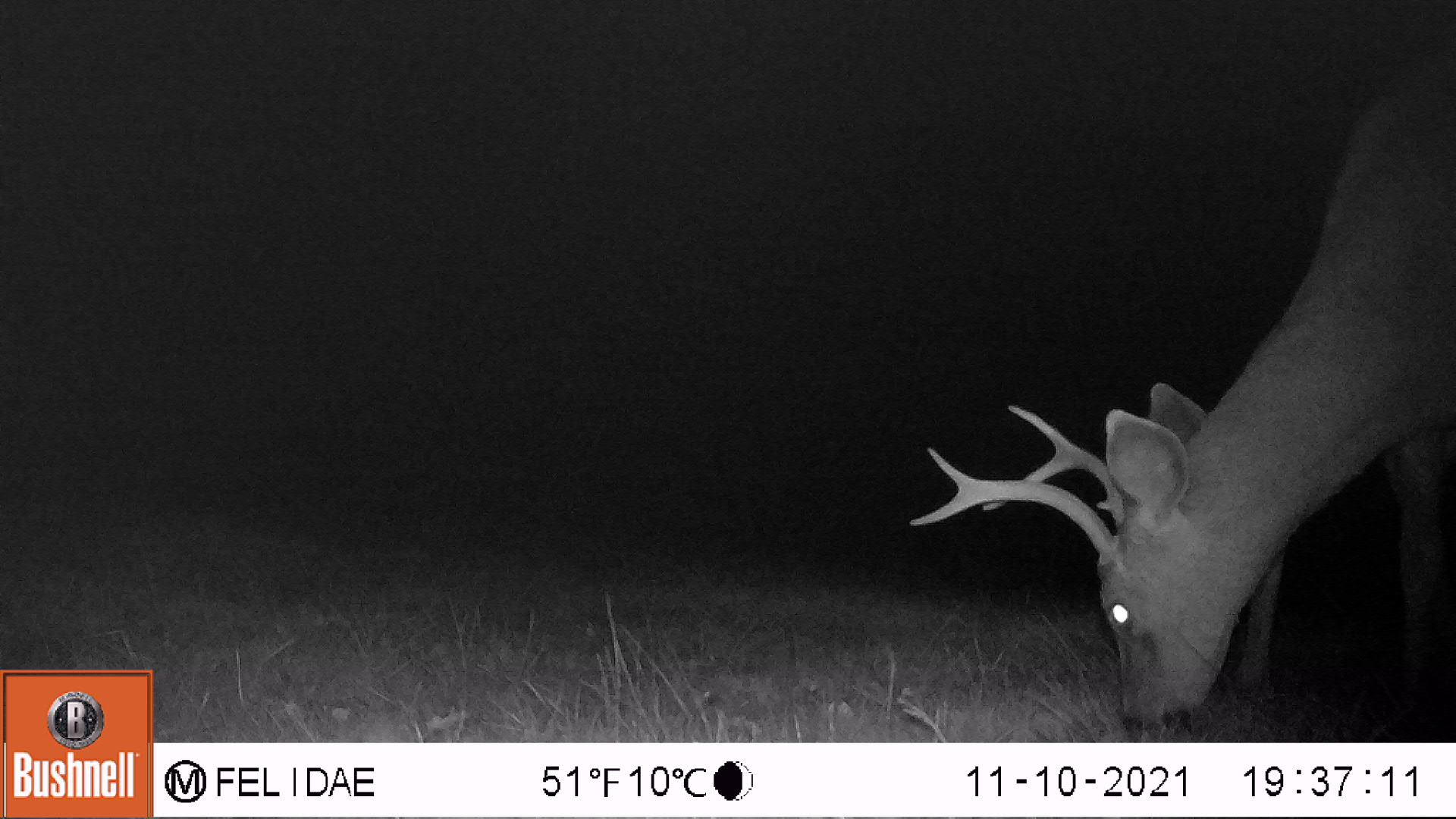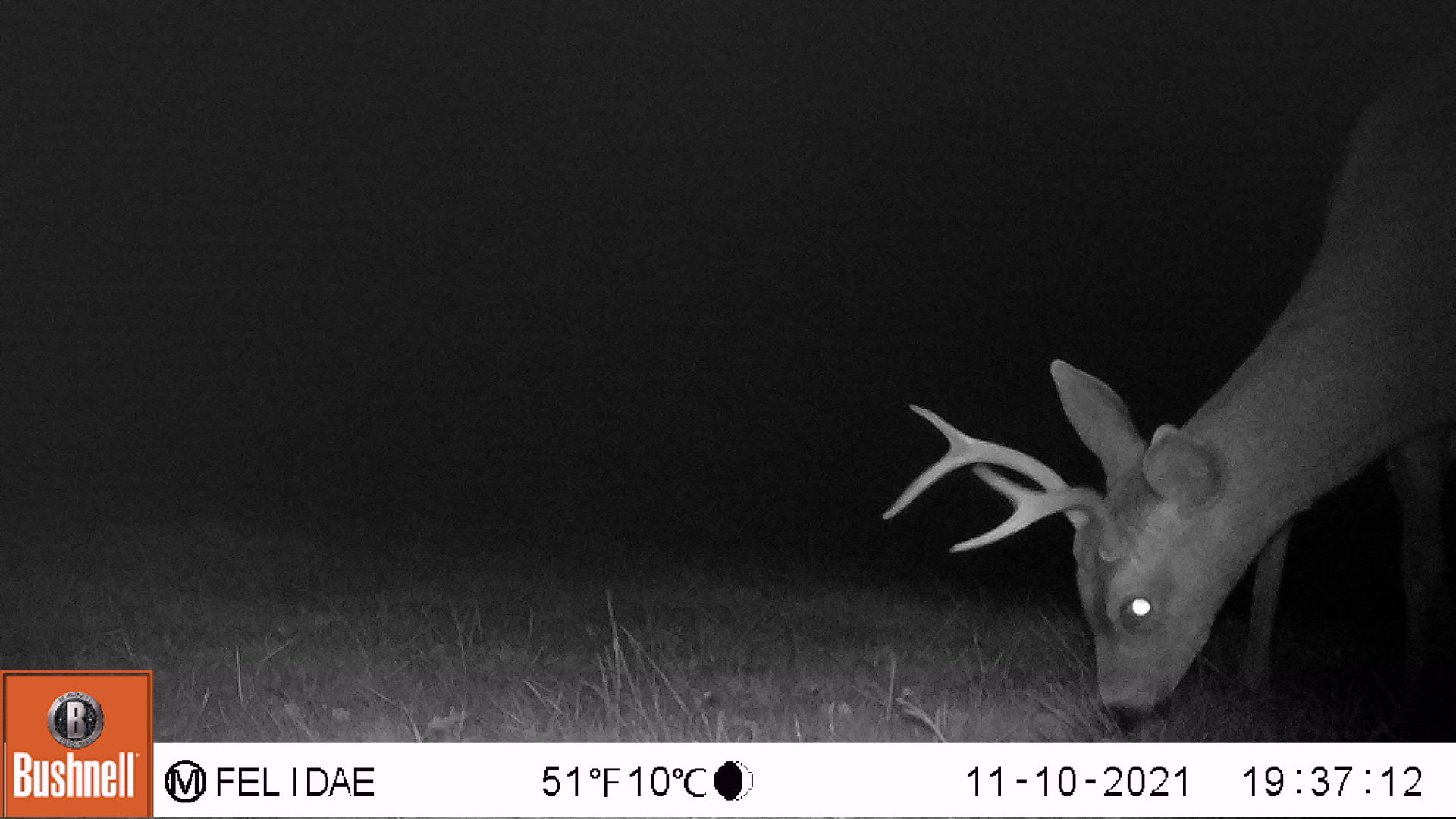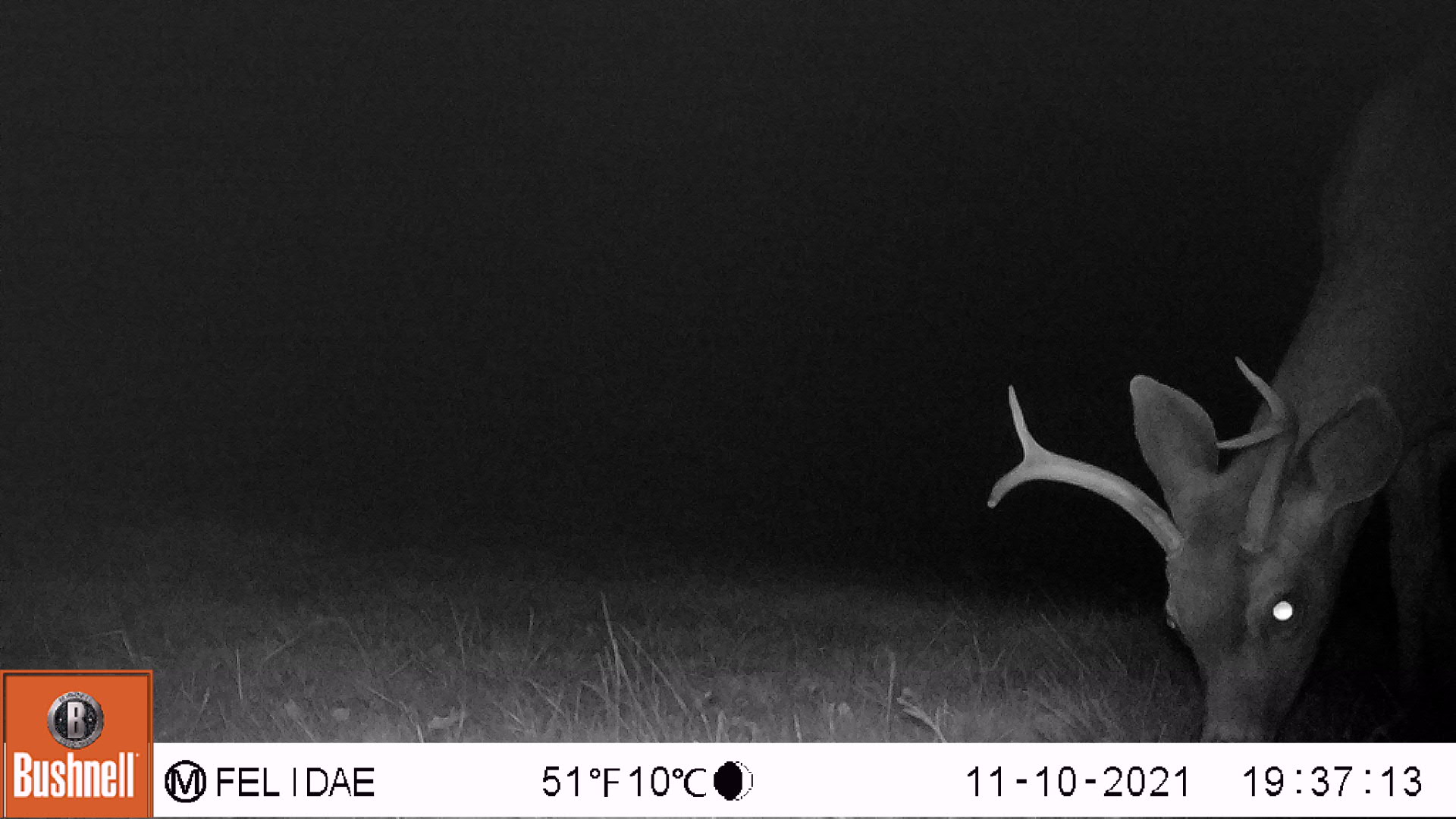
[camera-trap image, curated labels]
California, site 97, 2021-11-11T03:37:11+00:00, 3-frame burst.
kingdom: Animalia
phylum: Chordata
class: Mammalia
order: Artiodactyla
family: Cervidae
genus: Odocoileus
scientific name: Odocoileus hemionus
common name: mule deer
Mule deer (Odocoileus hemionus).